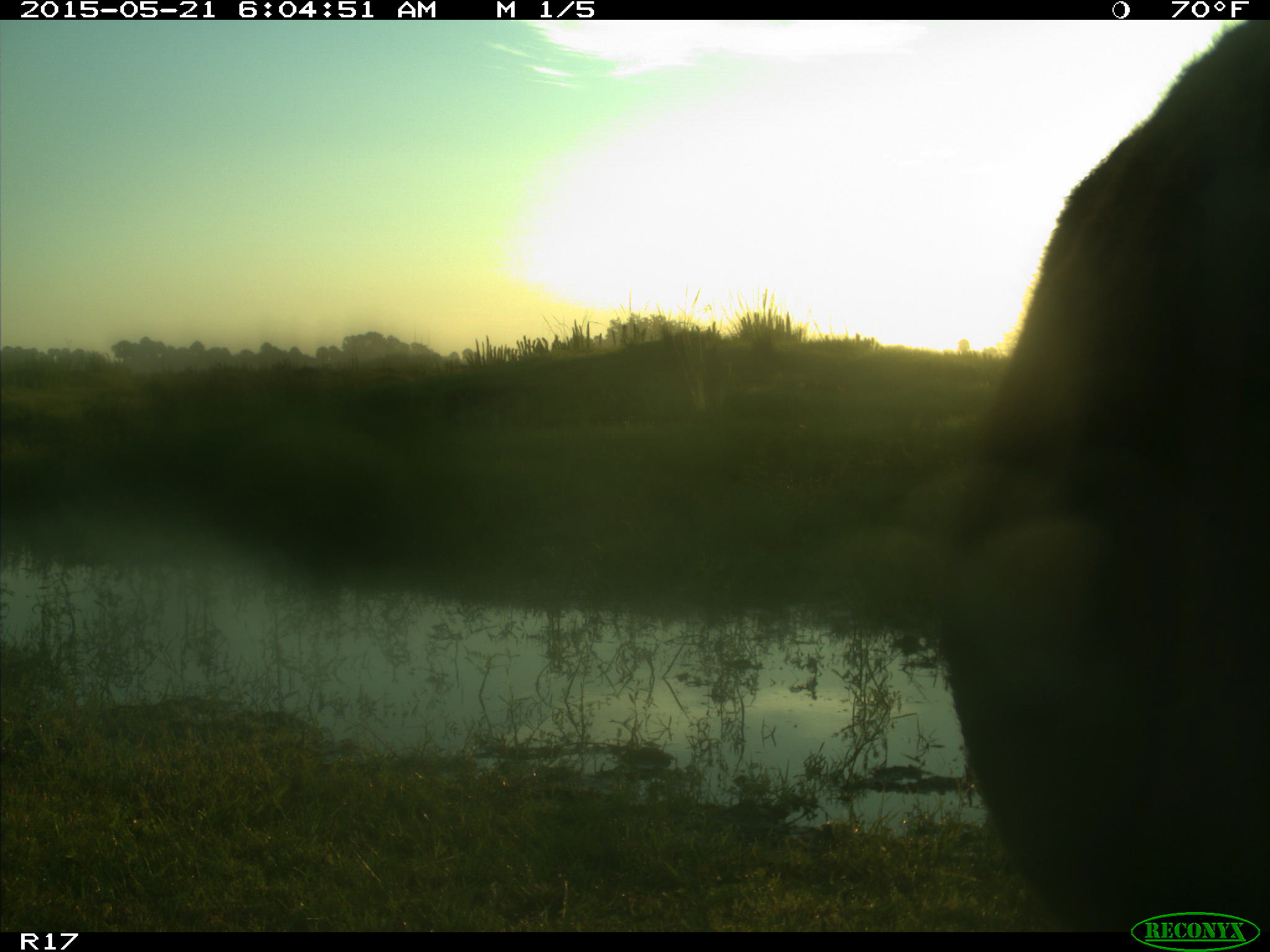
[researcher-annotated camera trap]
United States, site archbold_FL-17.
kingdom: Animalia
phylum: Chordata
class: Mammalia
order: Artiodactyla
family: Bovidae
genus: Bos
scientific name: Bos taurus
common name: domestic cow